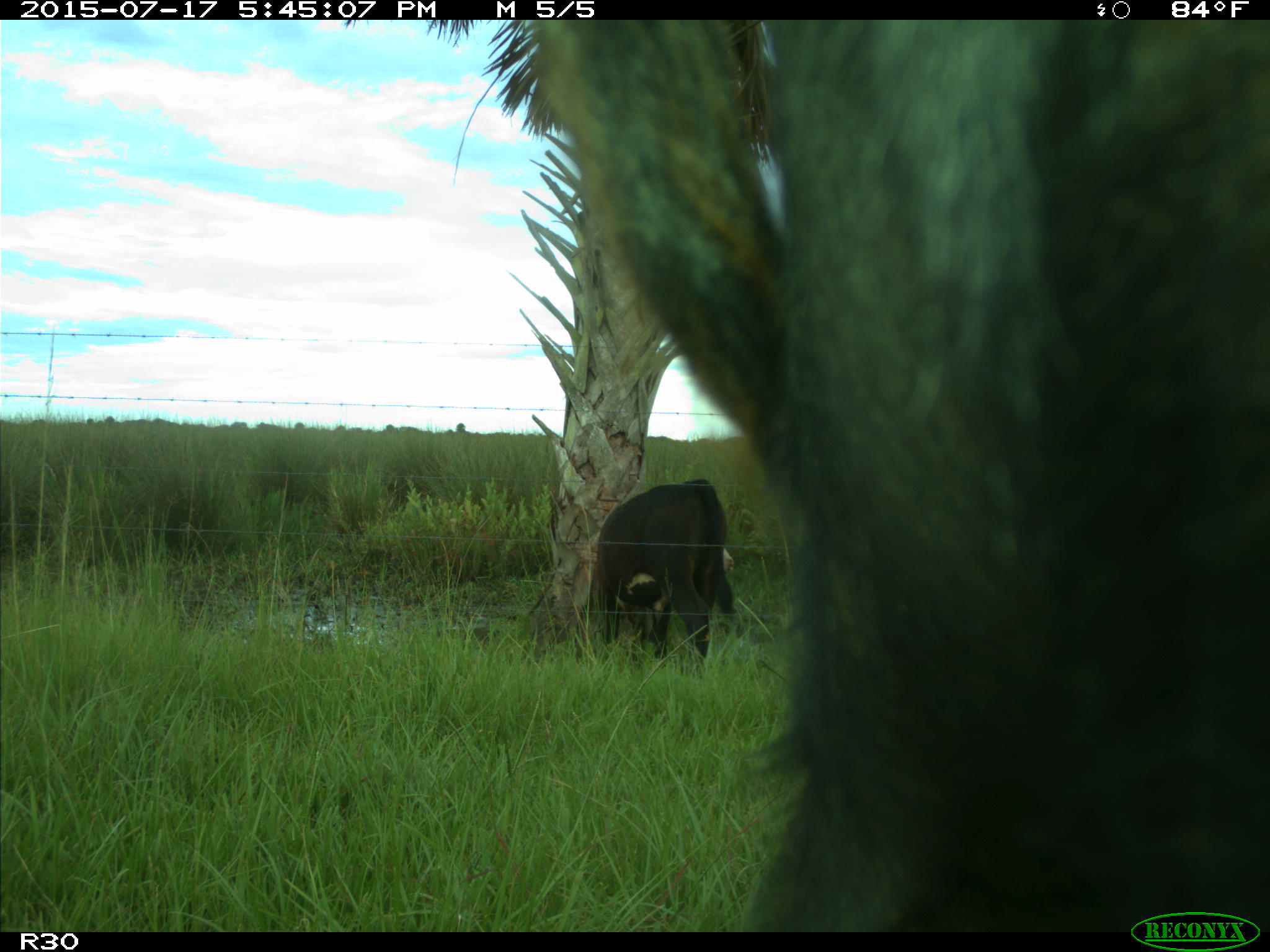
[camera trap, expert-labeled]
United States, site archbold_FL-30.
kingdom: Animalia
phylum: Chordata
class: Mammalia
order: Artiodactyla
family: Bovidae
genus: Bos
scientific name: Bos taurus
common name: domestic cow